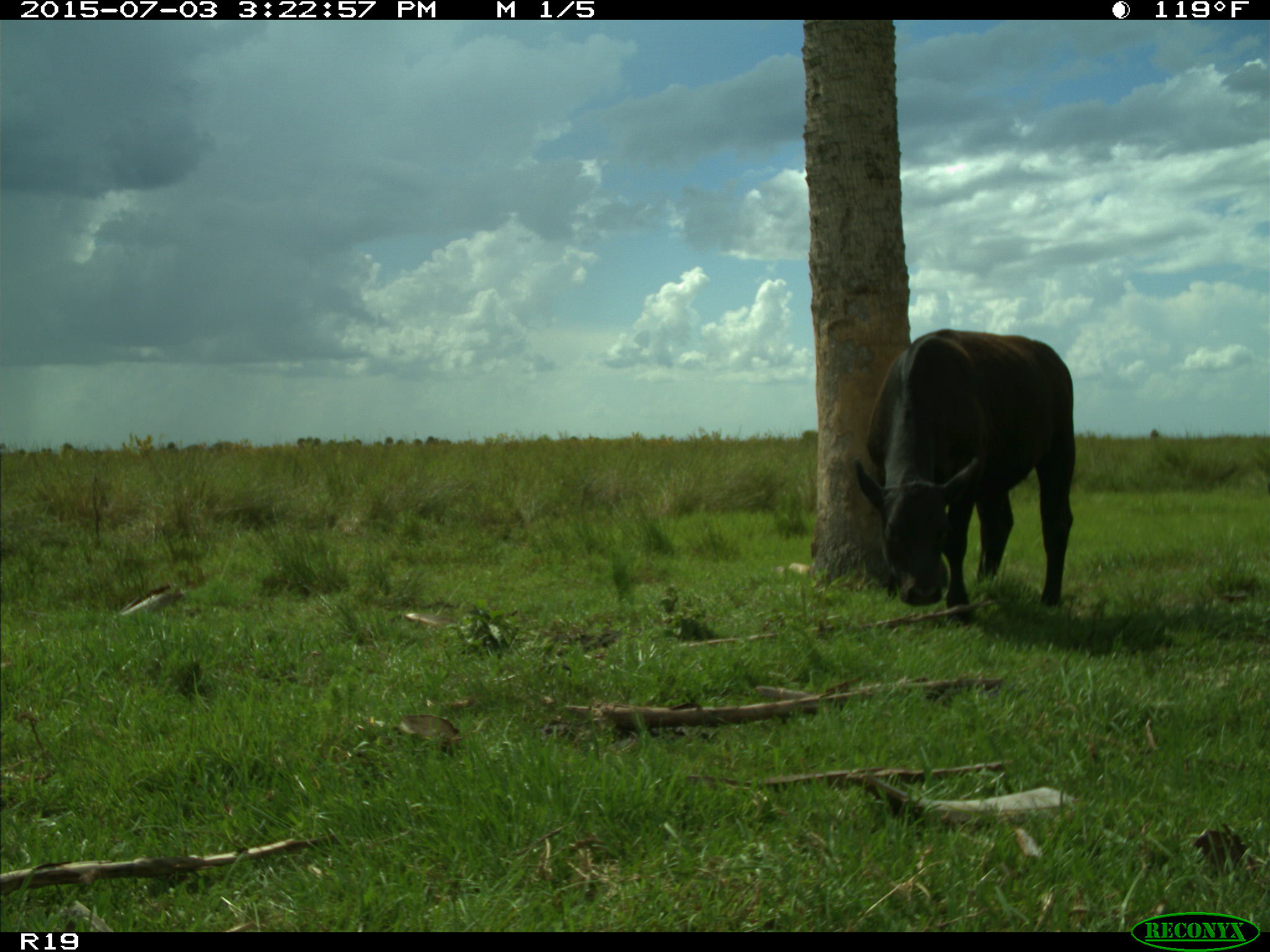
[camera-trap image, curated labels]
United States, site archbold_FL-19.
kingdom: Animalia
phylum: Chordata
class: Mammalia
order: Artiodactyla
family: Bovidae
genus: Bos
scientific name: Bos taurus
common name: domestic cow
Bos taurus (domestic cow).